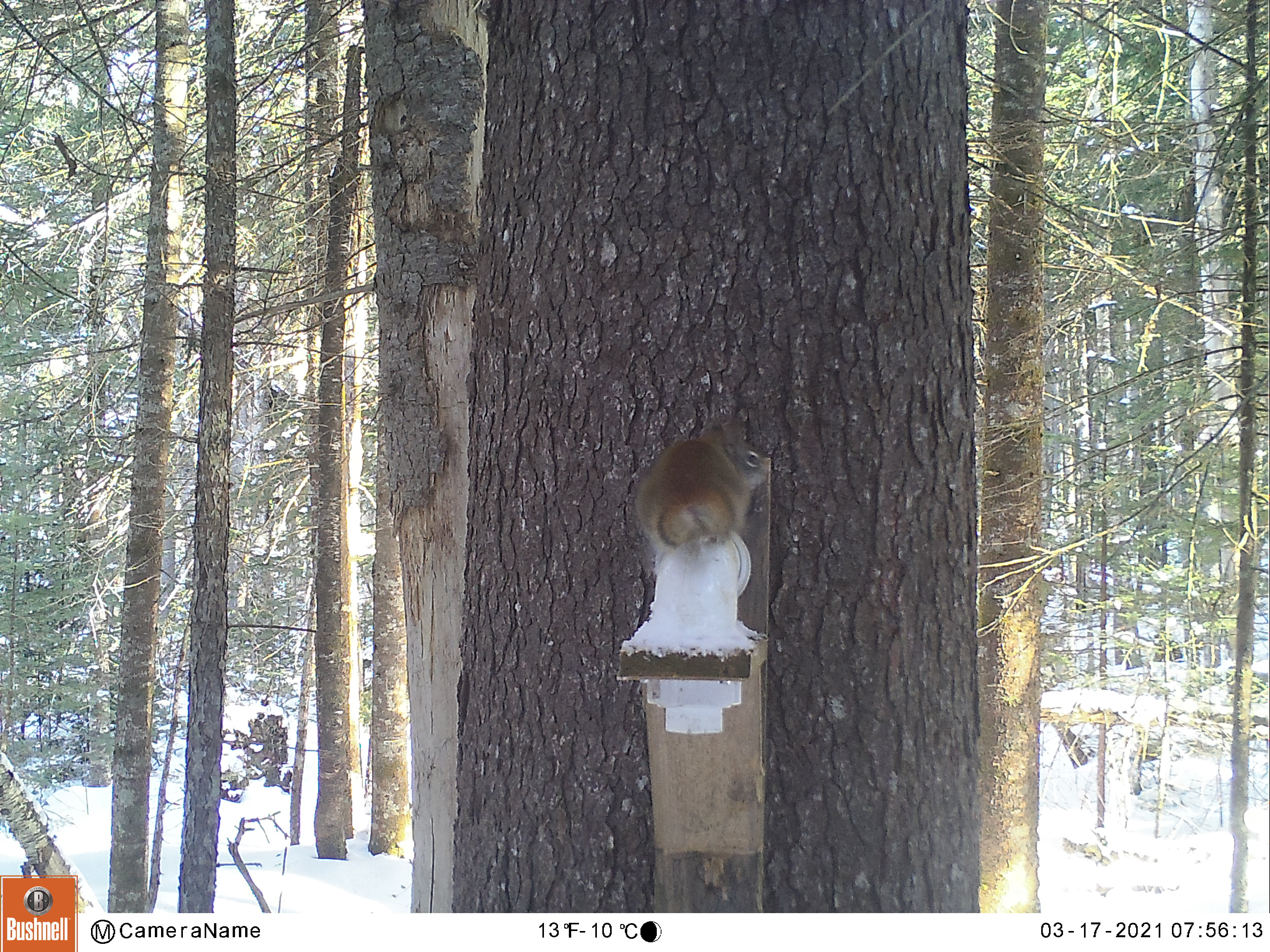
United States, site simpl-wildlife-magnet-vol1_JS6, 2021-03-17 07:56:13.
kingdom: Animalia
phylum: Chordata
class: Mammalia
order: Rodentia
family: Sciuridae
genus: Tamiasciurus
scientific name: Tamiasciurus hudsonicus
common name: red squirrel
Red squirrel (Tamiasciurus hudsonicus).